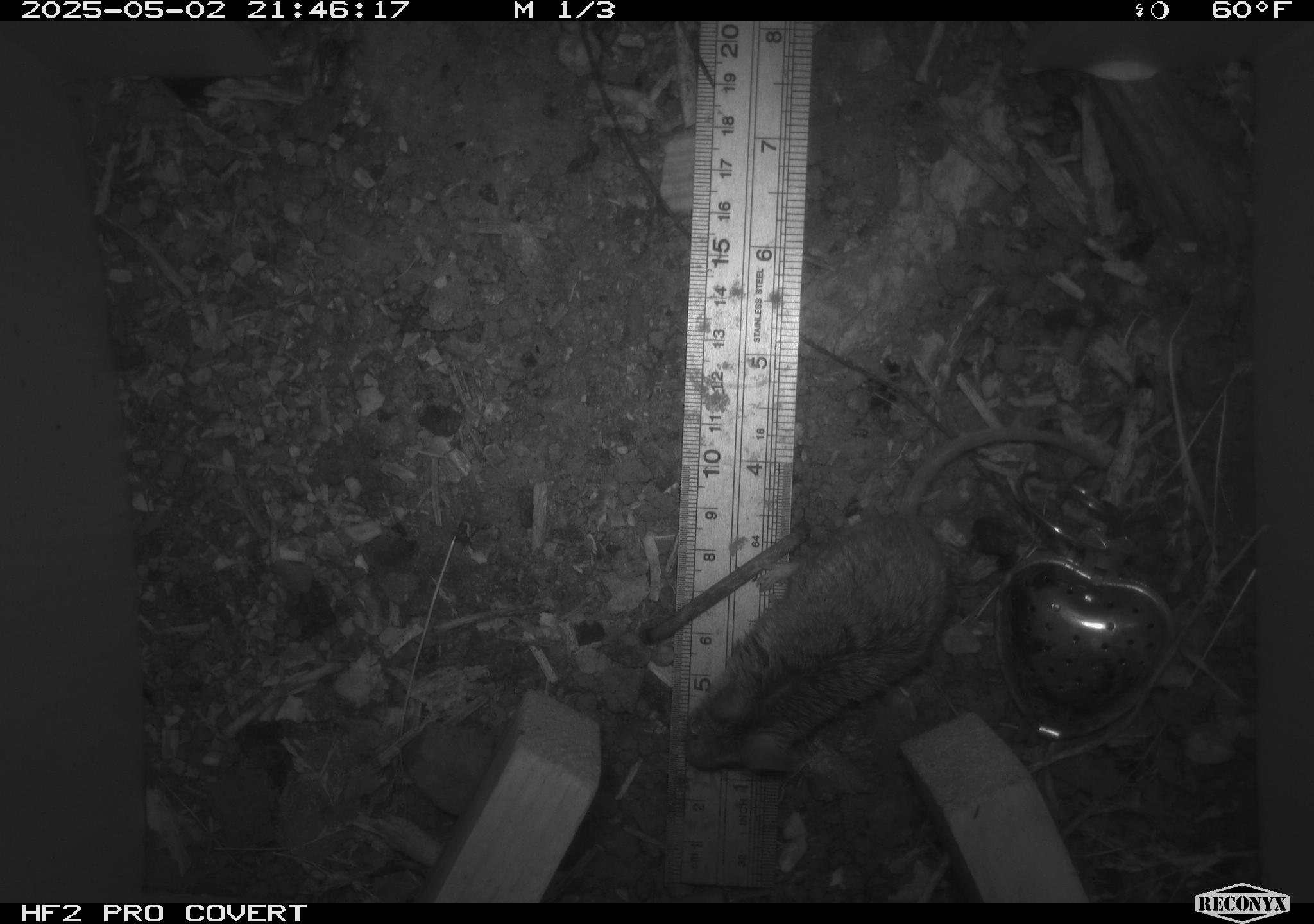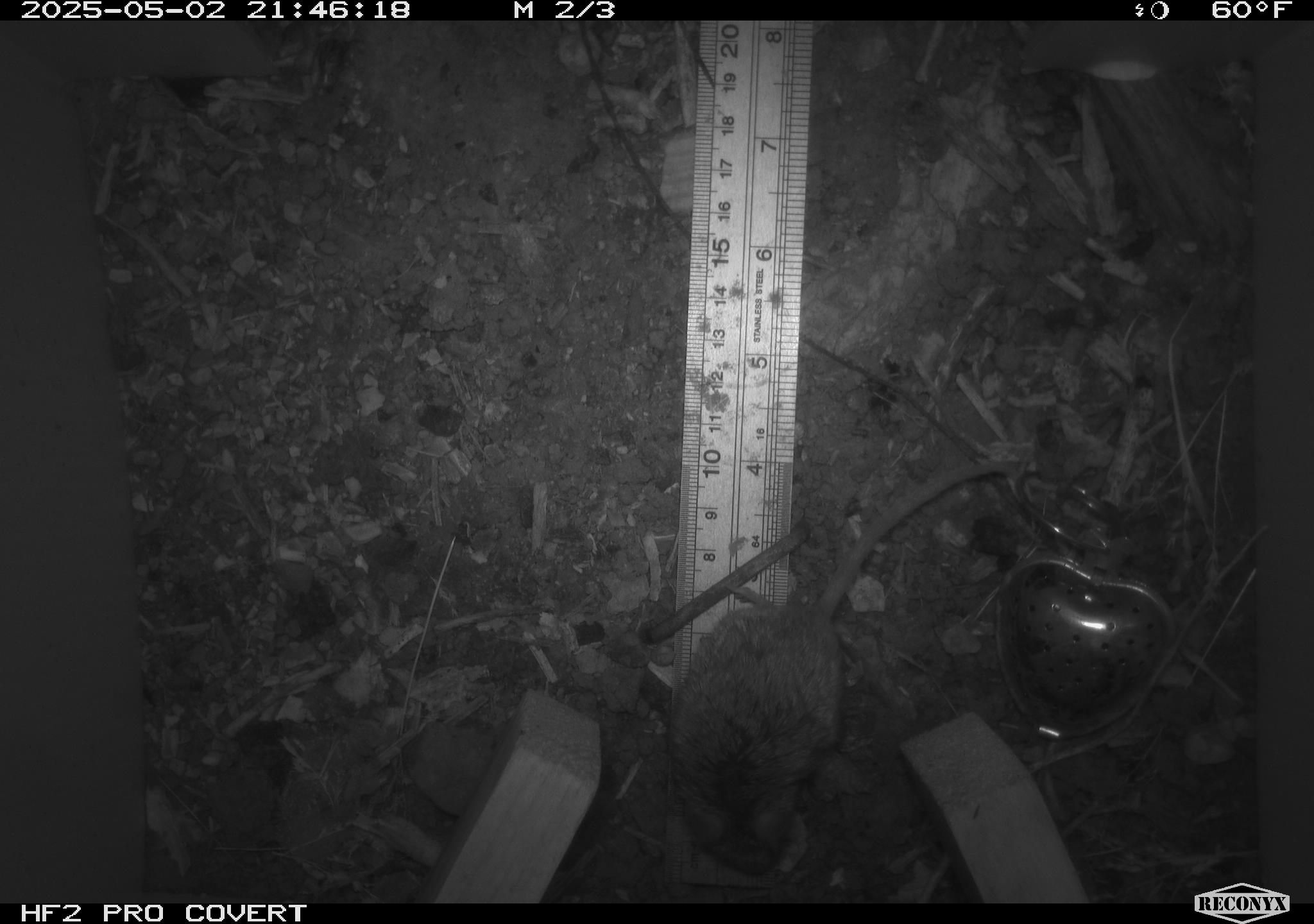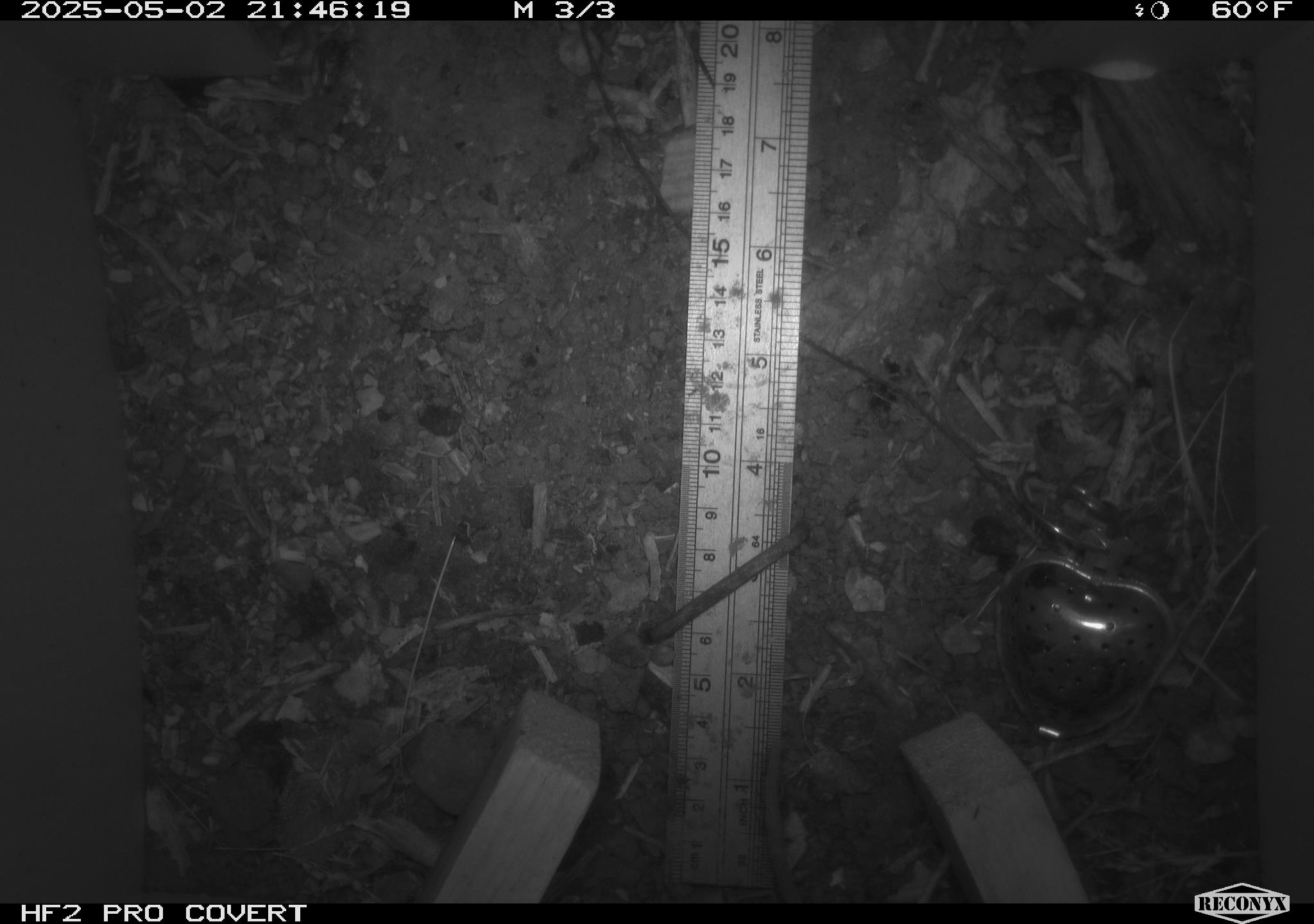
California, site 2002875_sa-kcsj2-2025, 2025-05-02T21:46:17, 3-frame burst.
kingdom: Animalia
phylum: Chordata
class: Mammalia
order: Rodentia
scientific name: Rodentia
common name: rodent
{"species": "rodent (Rodentia)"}